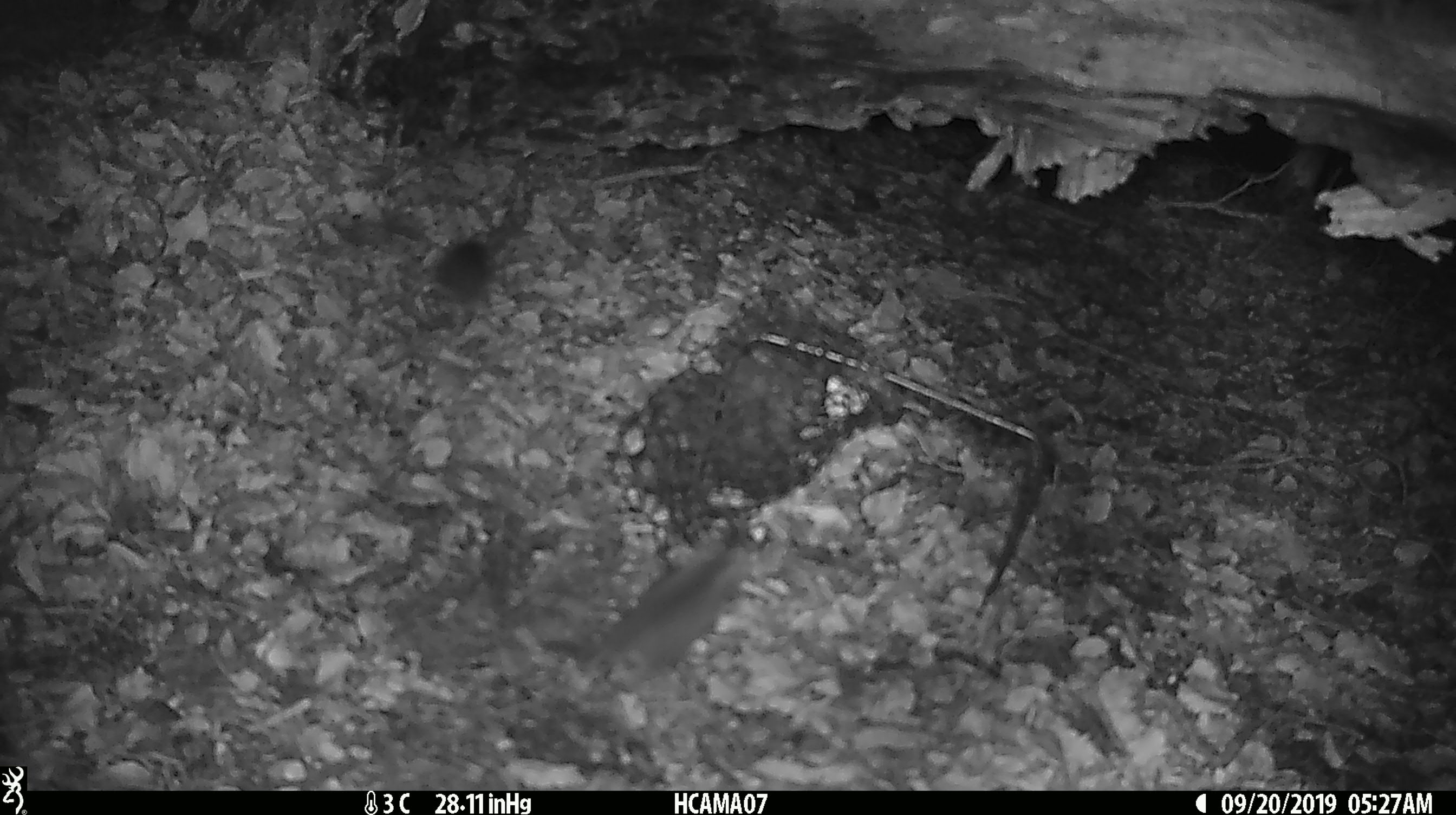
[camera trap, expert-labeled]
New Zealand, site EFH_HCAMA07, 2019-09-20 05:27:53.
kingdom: Animalia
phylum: Chordata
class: Mammalia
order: Rodentia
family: Muridae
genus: Mus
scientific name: Mus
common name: mouse